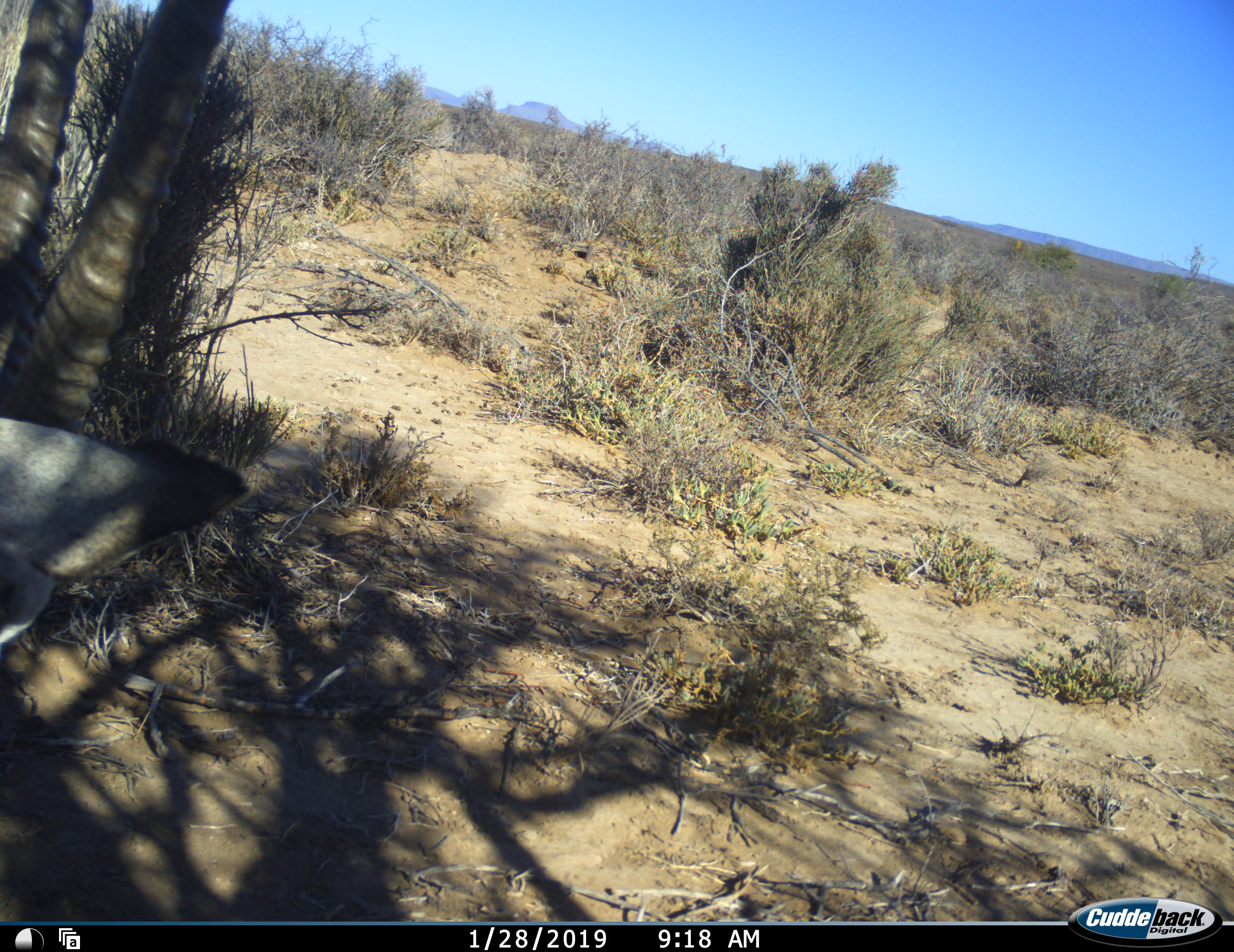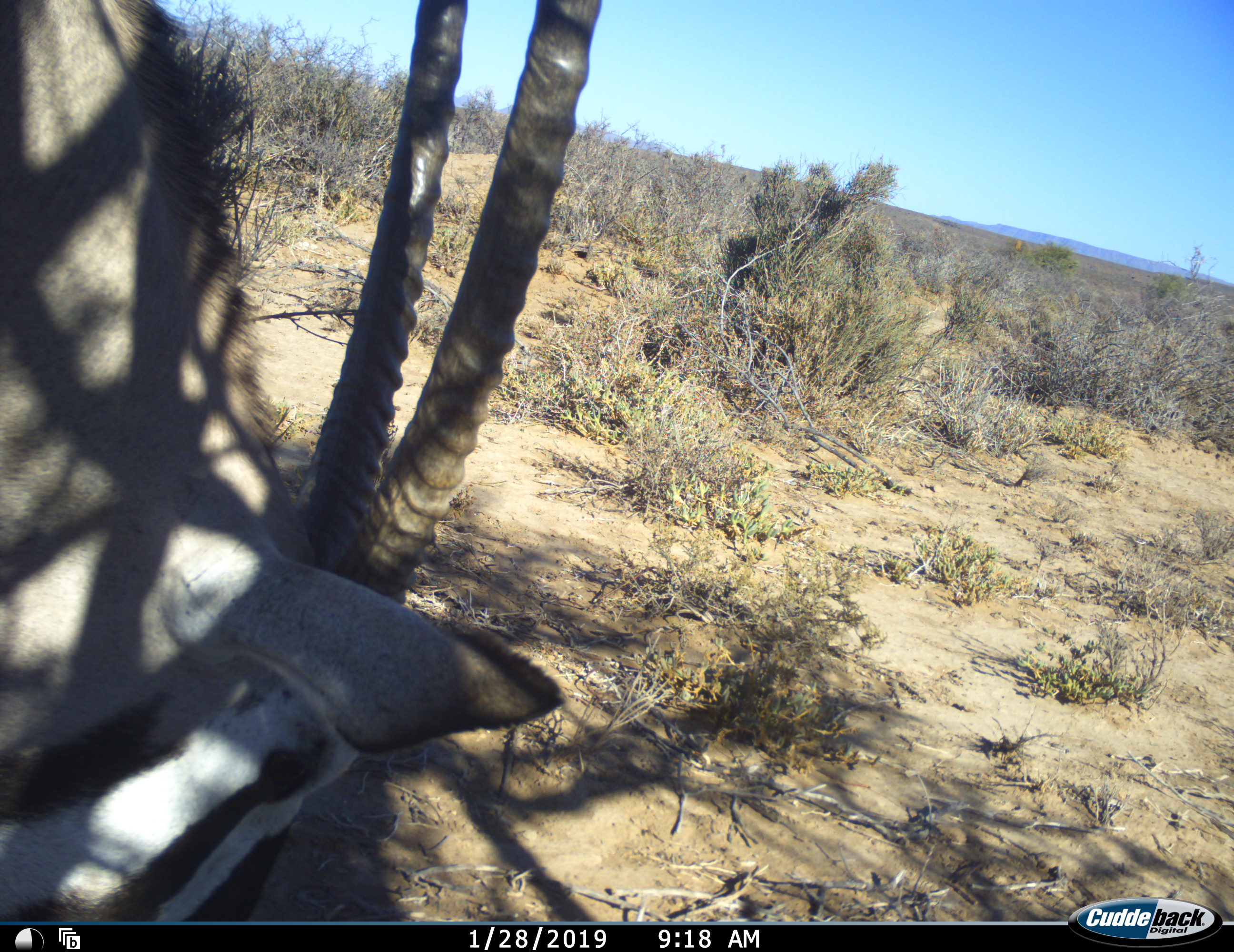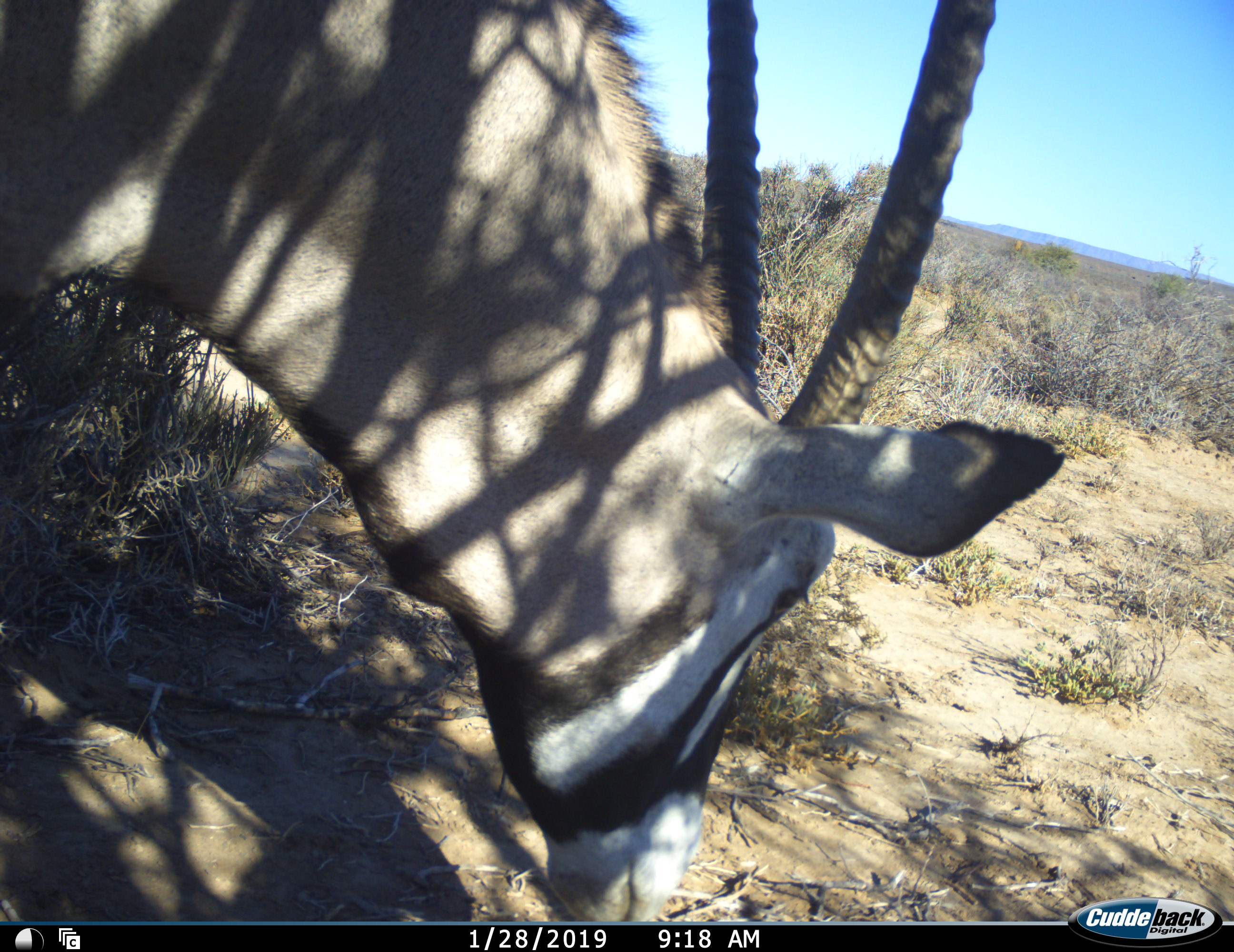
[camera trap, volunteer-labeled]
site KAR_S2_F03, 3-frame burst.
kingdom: Animalia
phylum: Chordata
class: Mammalia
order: Artiodactyla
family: Bovidae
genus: Oryx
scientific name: Oryx gazella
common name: gemsbok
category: oryx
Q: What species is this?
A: Oryx (gemsbok) (Oryx gazella).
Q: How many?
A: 1.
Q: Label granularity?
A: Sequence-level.